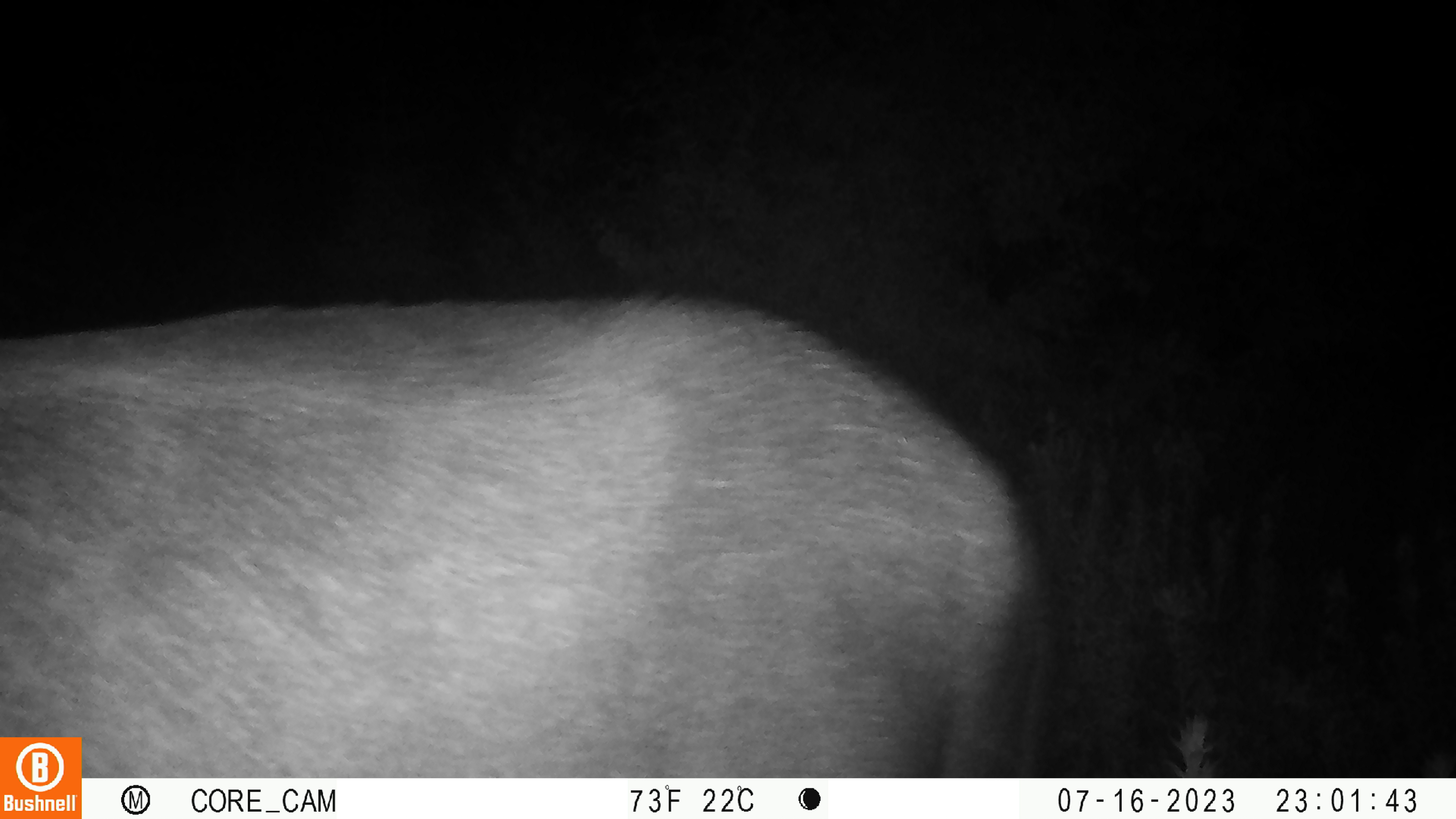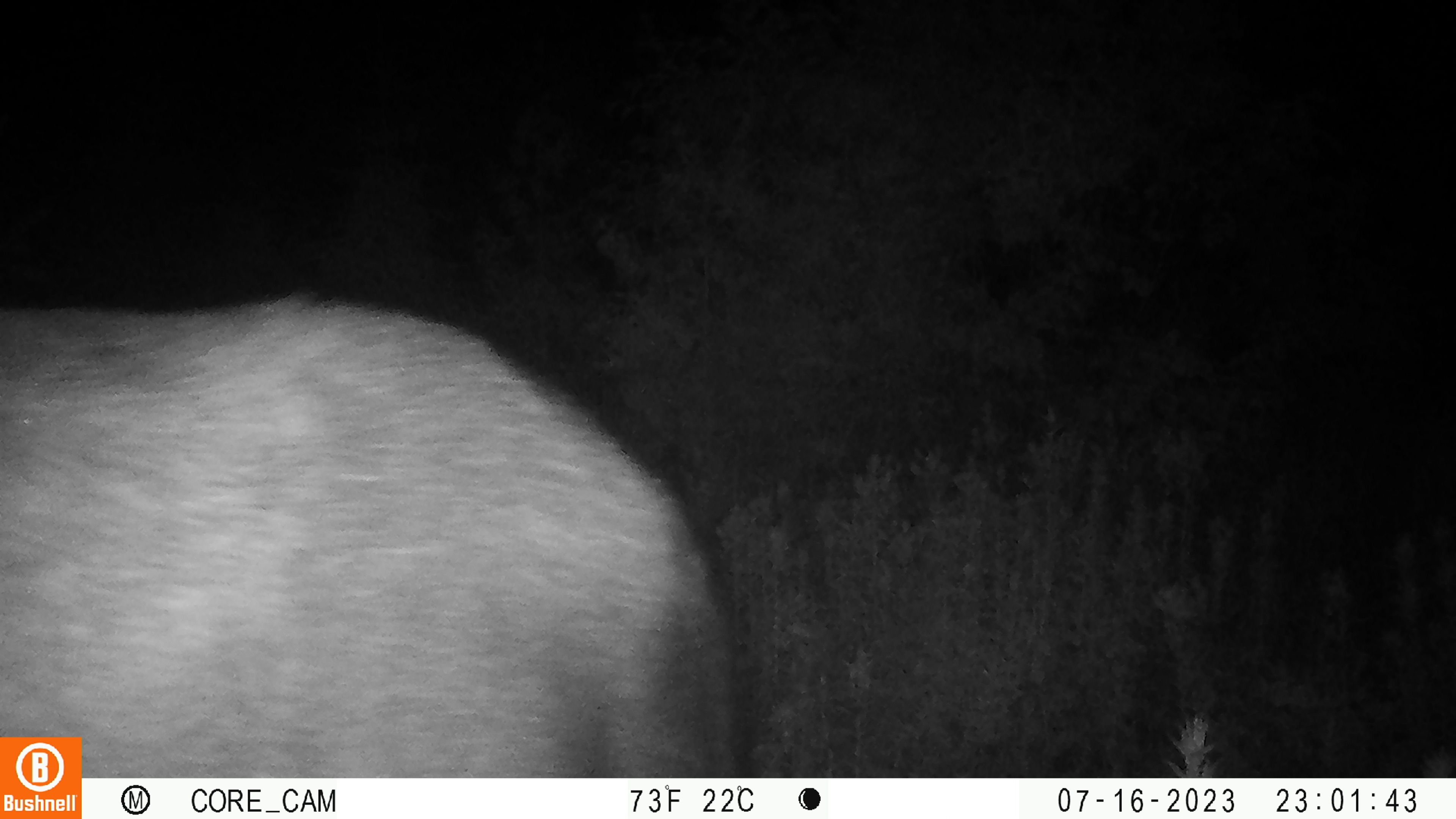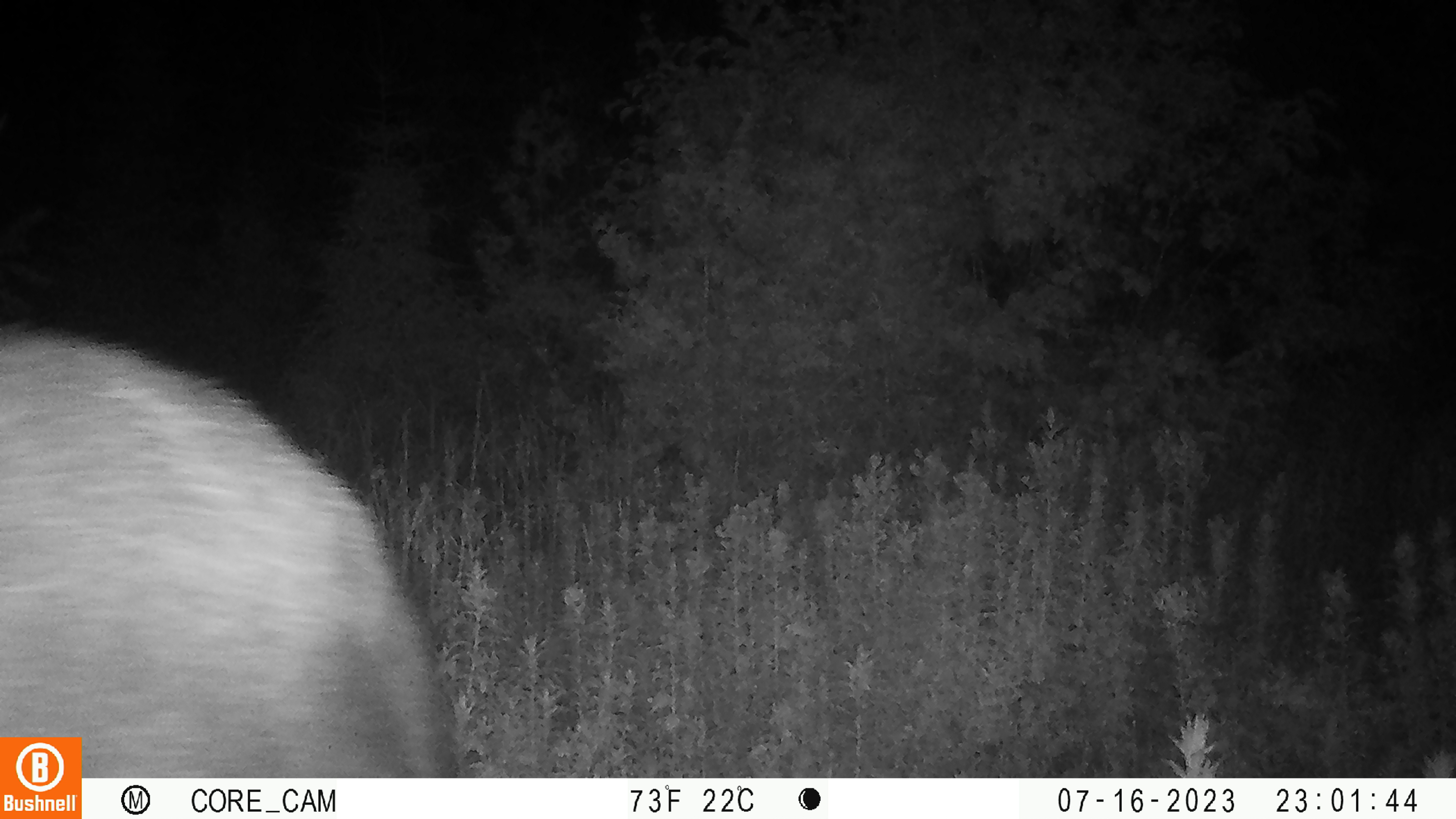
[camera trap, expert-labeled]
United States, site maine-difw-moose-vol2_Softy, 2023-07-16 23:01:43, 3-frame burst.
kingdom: Animalia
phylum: Chordata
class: Mammalia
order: Artiodactyla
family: Cervidae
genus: Alces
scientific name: Alces alces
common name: moose